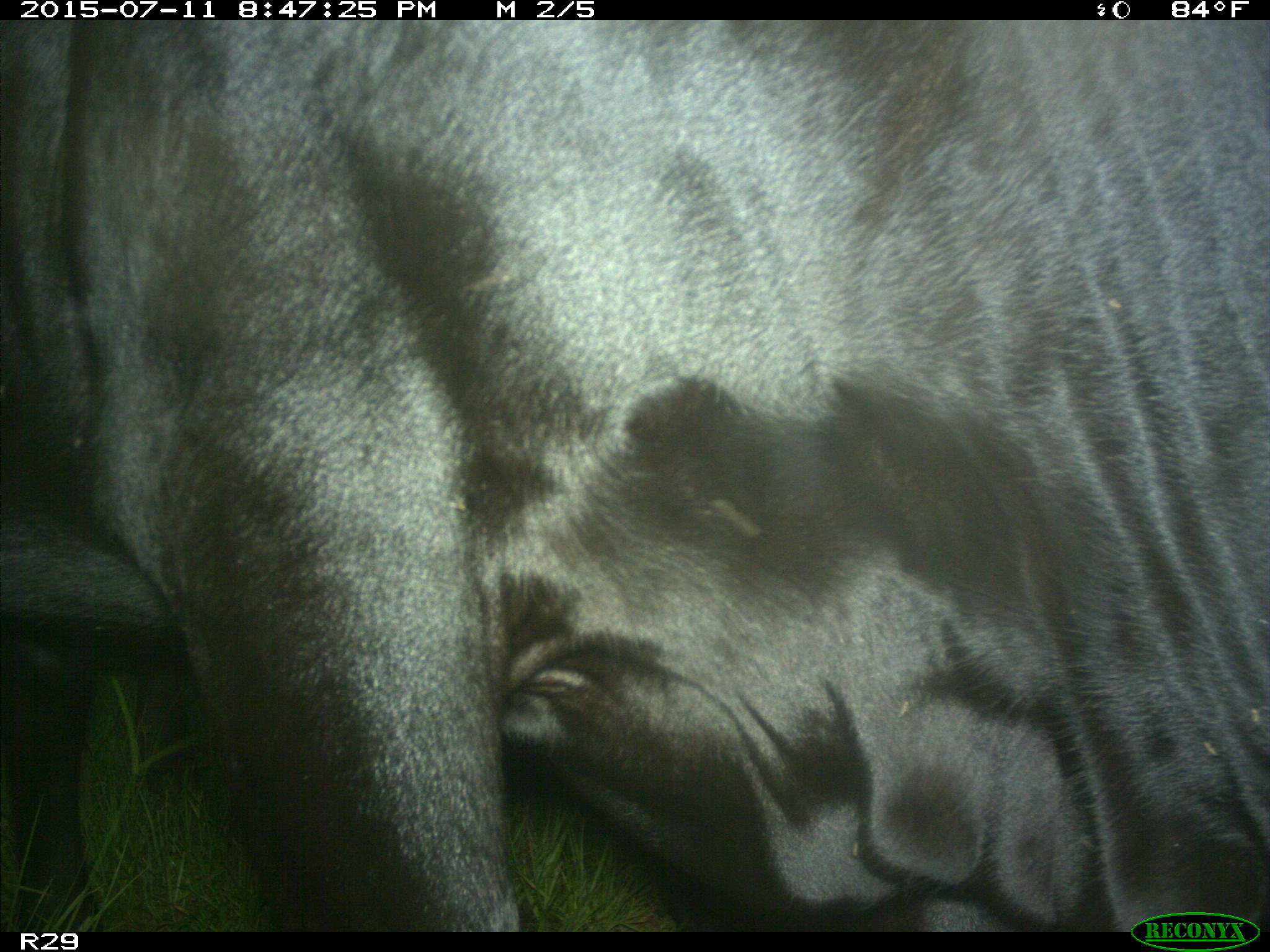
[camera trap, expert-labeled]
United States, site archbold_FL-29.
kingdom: Animalia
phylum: Chordata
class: Mammalia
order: Artiodactyla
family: Bovidae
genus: Bos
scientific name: Bos taurus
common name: domestic cow